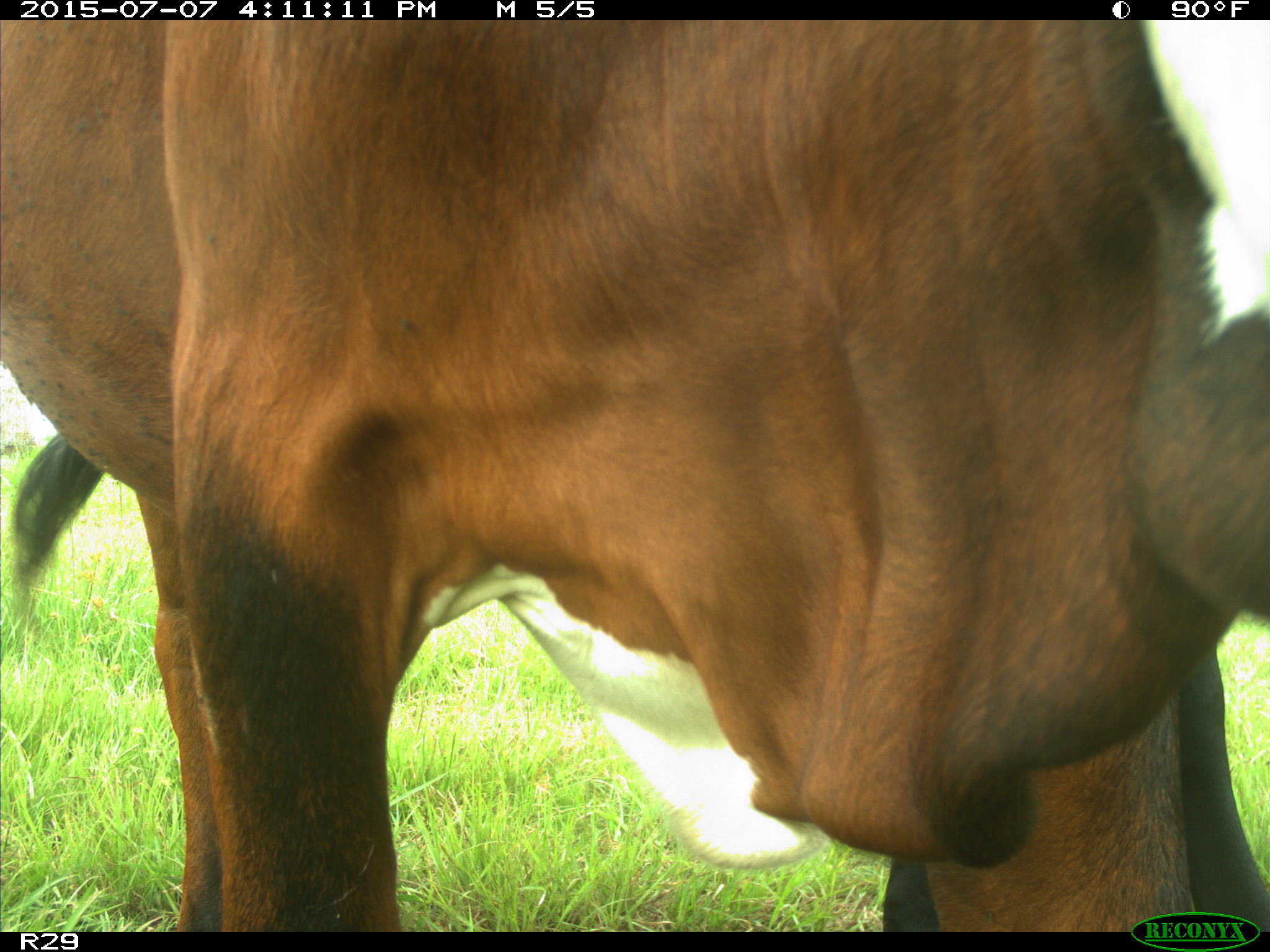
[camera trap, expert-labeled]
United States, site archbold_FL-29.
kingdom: Animalia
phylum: Chordata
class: Mammalia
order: Artiodactyla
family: Bovidae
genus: Bos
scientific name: Bos taurus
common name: domestic cow